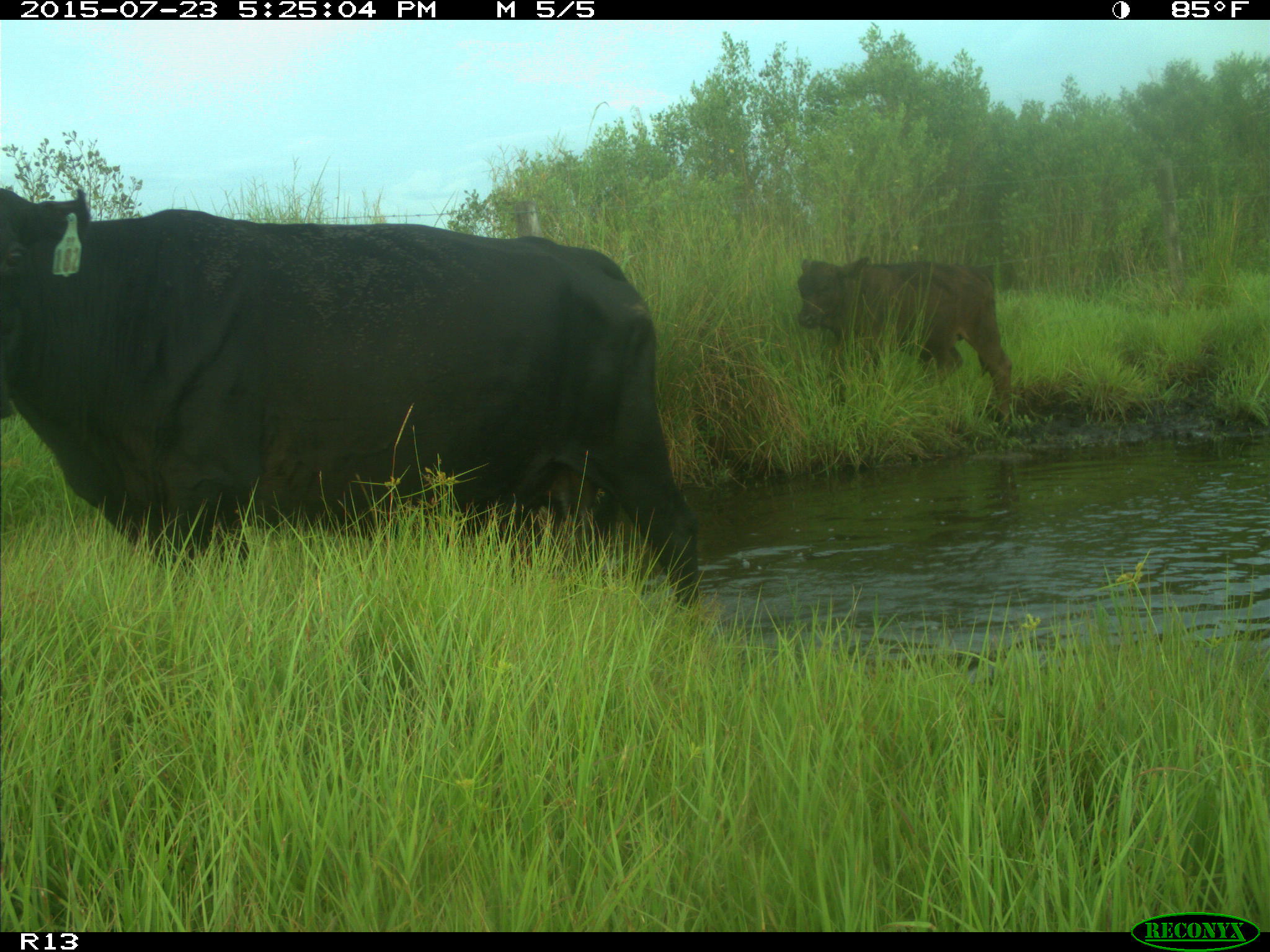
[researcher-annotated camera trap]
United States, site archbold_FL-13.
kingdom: Animalia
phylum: Chordata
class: Mammalia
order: Artiodactyla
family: Bovidae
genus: Bos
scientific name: Bos taurus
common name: domestic cow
Bos taurus (domestic cow).